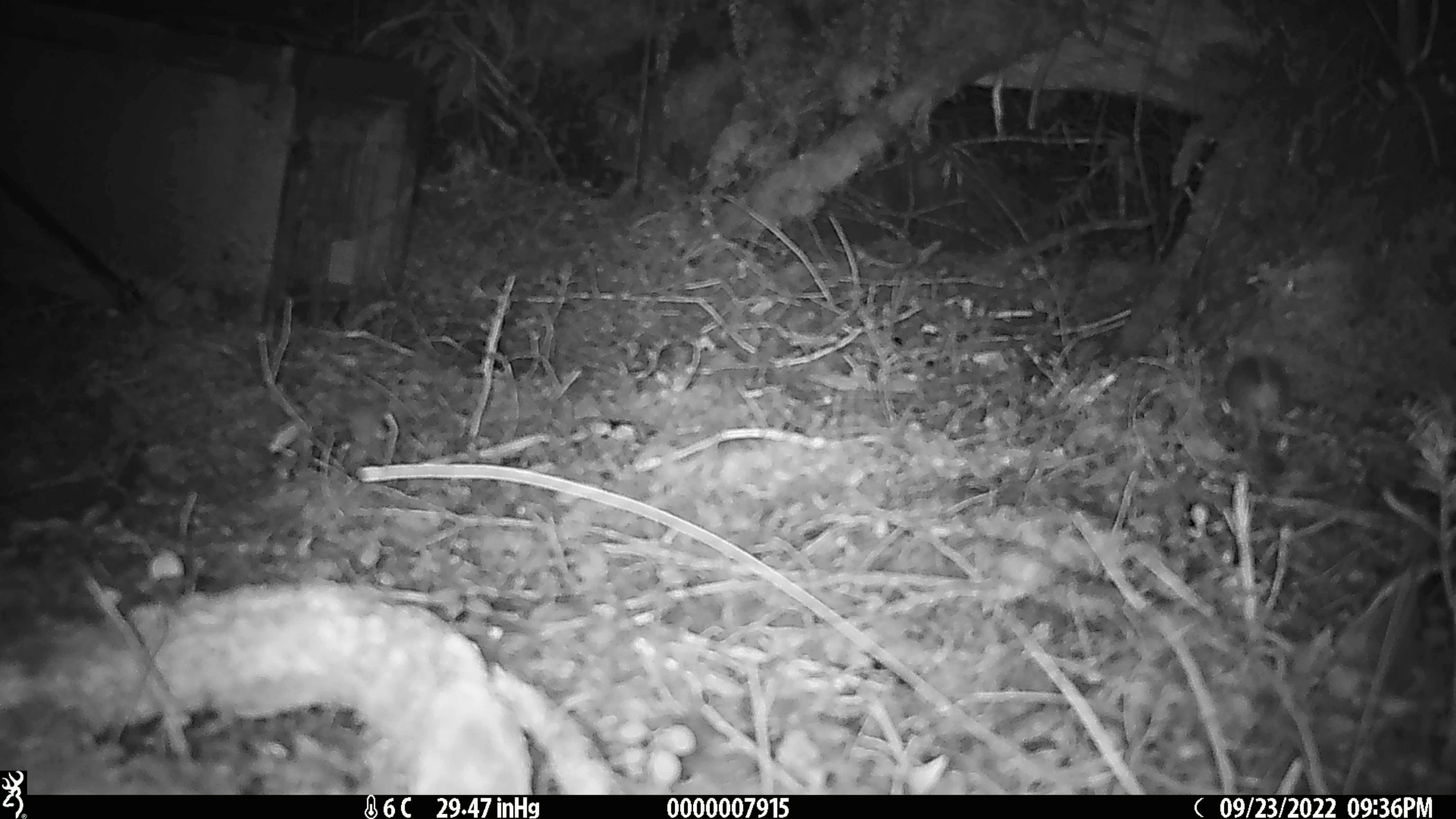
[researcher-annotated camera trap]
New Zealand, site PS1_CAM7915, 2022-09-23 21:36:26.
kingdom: Animalia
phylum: Chordata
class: Mammalia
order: Rodentia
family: Muridae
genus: Mus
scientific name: Mus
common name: mouse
Mouse (Mus).